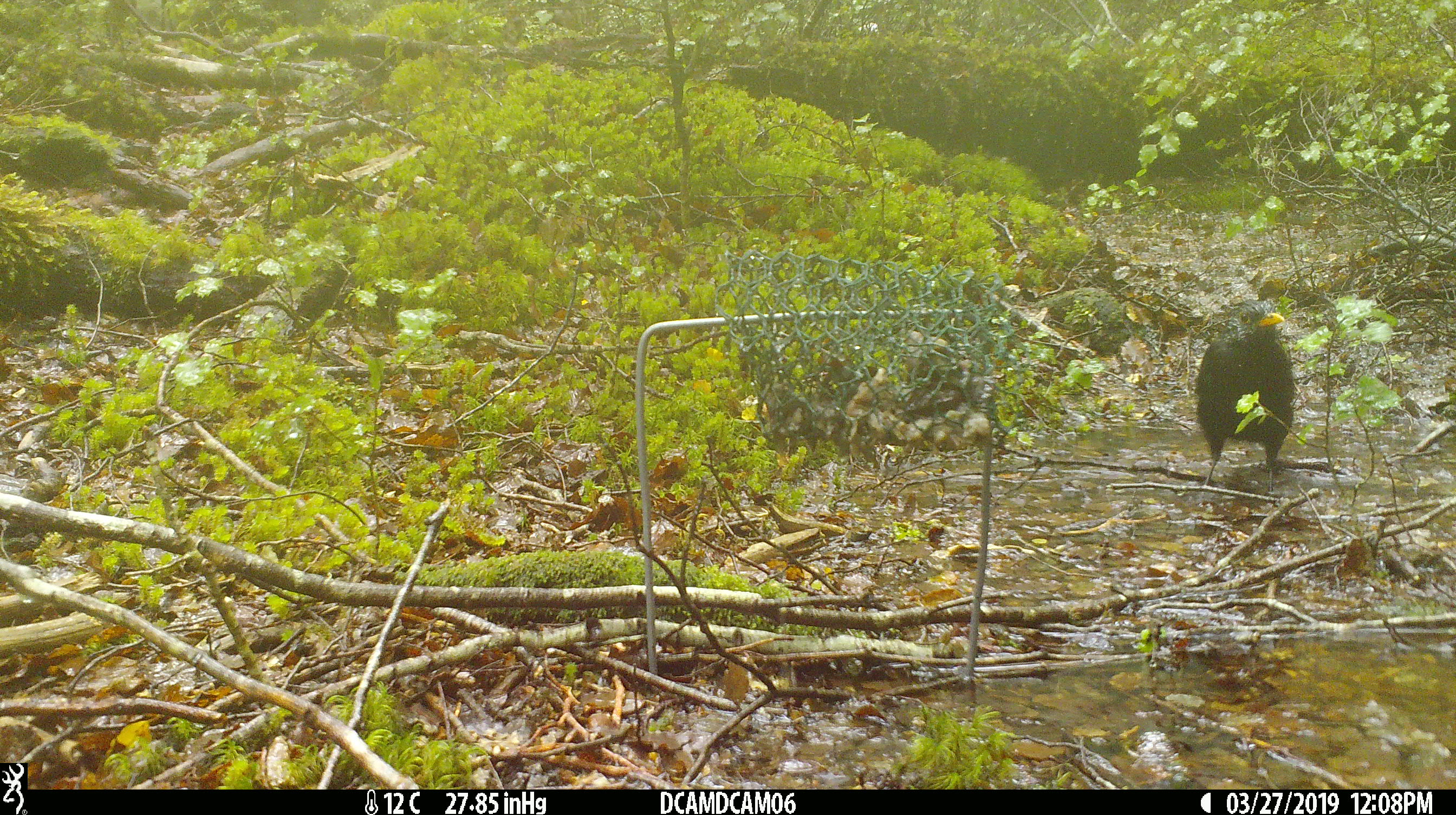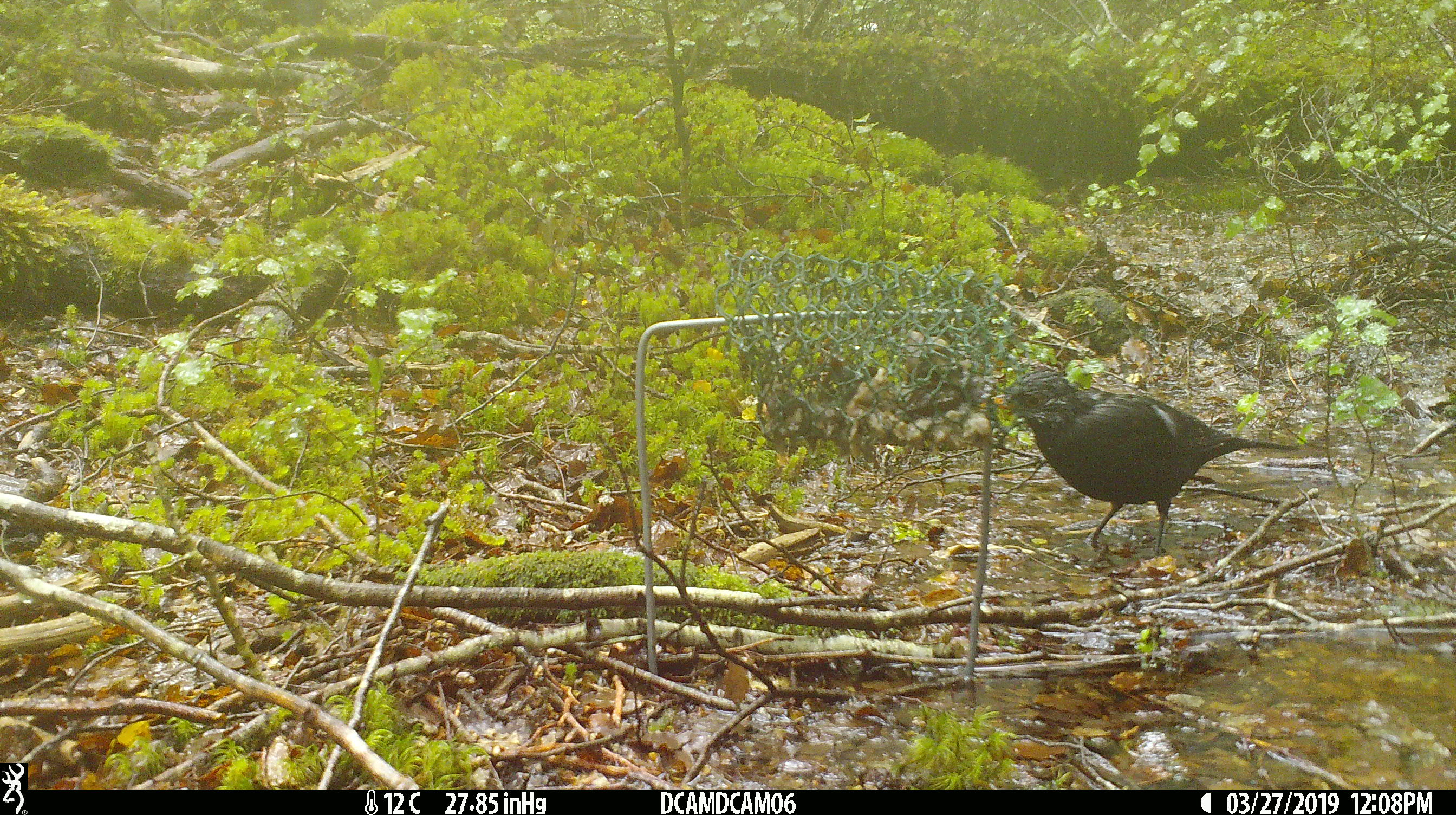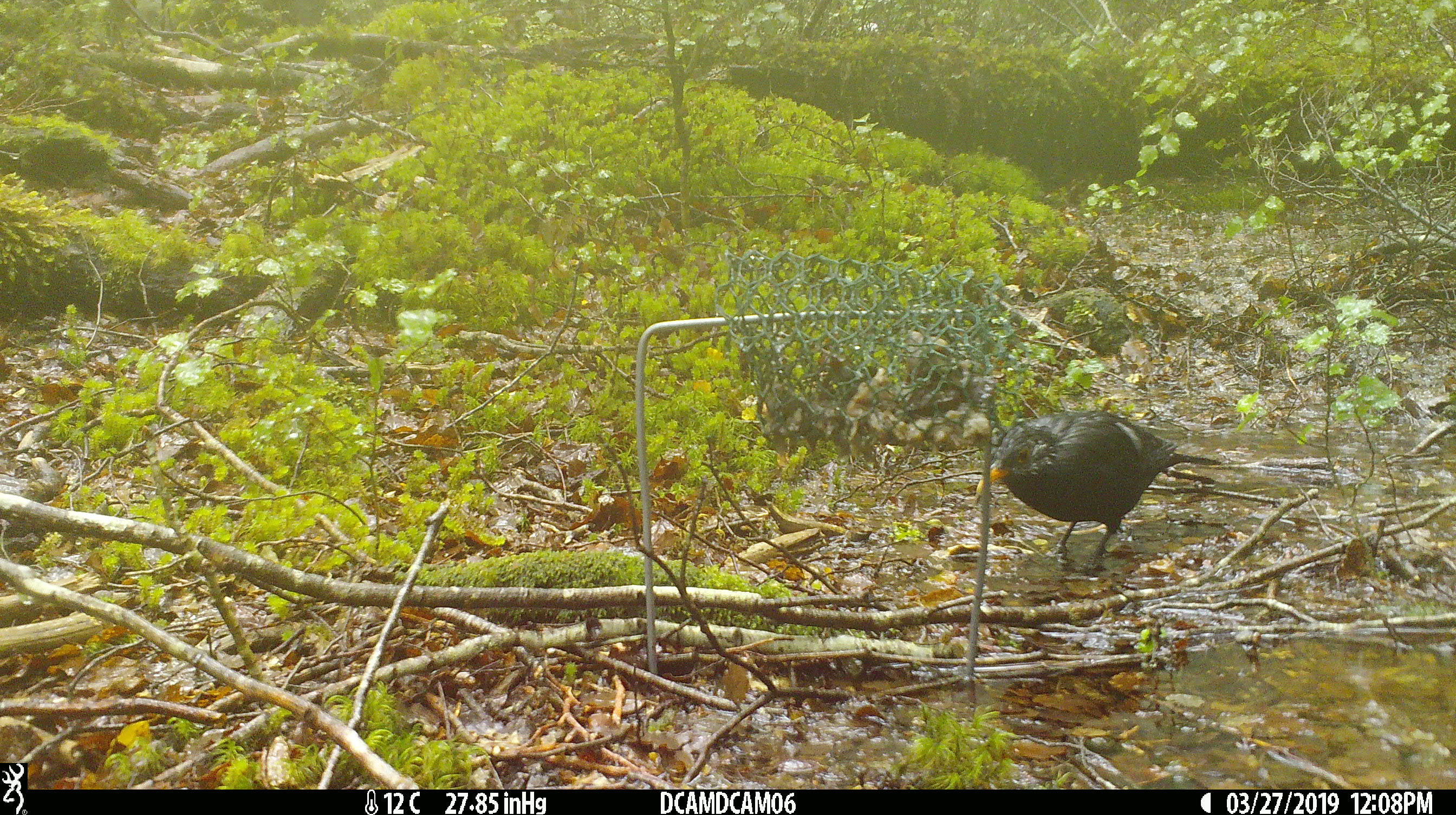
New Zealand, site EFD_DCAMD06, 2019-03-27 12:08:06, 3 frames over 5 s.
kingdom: Animalia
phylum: Chordata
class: Aves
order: Passeriformes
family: Turdidae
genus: Turdus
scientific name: Turdus merula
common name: eurasian blackbird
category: blackbird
Blackbird (eurasian blackbird) (Turdus merula).